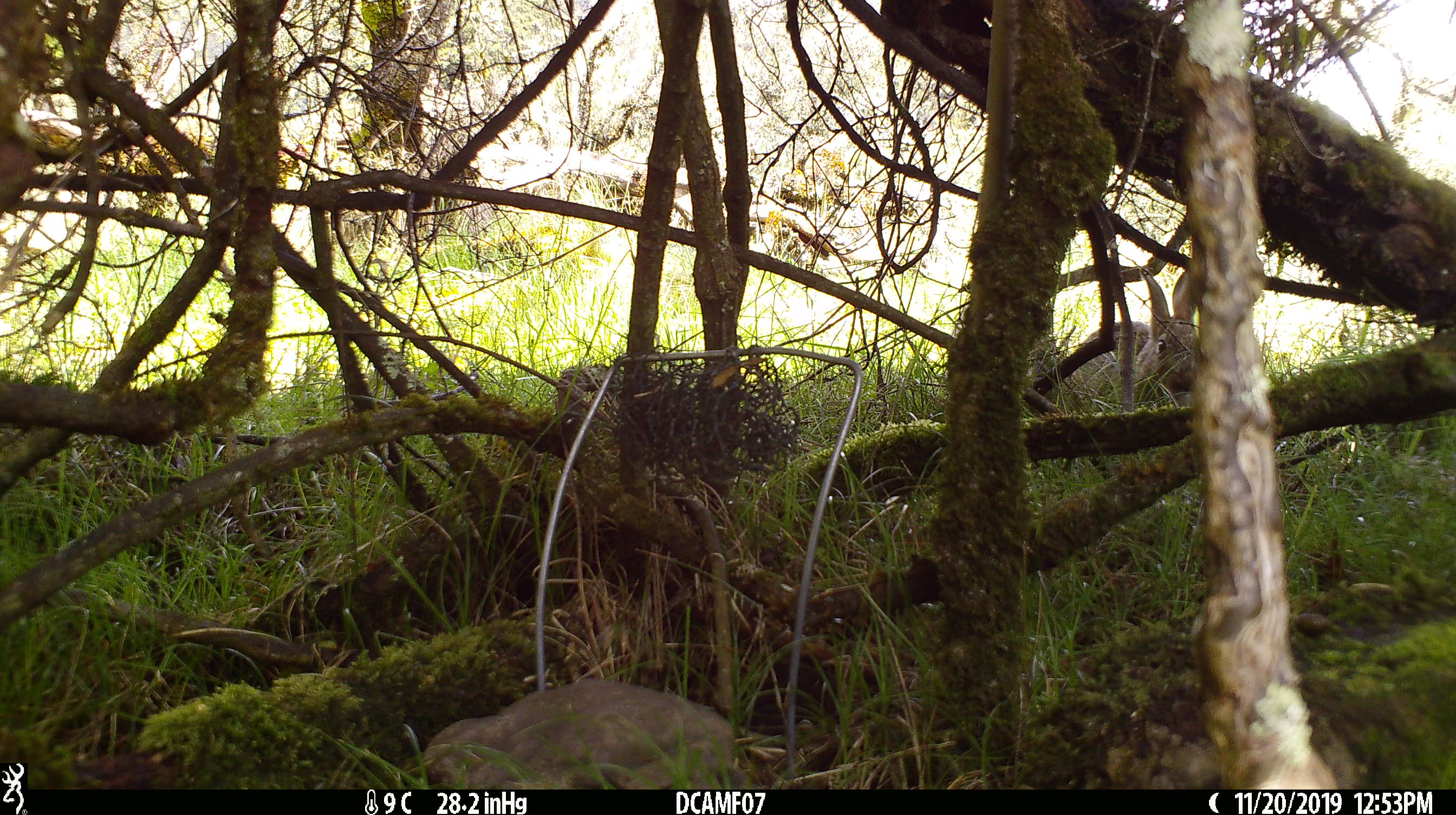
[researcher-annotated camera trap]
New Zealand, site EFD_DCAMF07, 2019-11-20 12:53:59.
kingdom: Animalia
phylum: Chordata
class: Mammalia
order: Lagomorpha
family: Leporidae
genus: Oryctolagus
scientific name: Oryctolagus cuniculus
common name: european rabbit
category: rabbit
Rabbit (european rabbit) (Oryctolagus cuniculus).